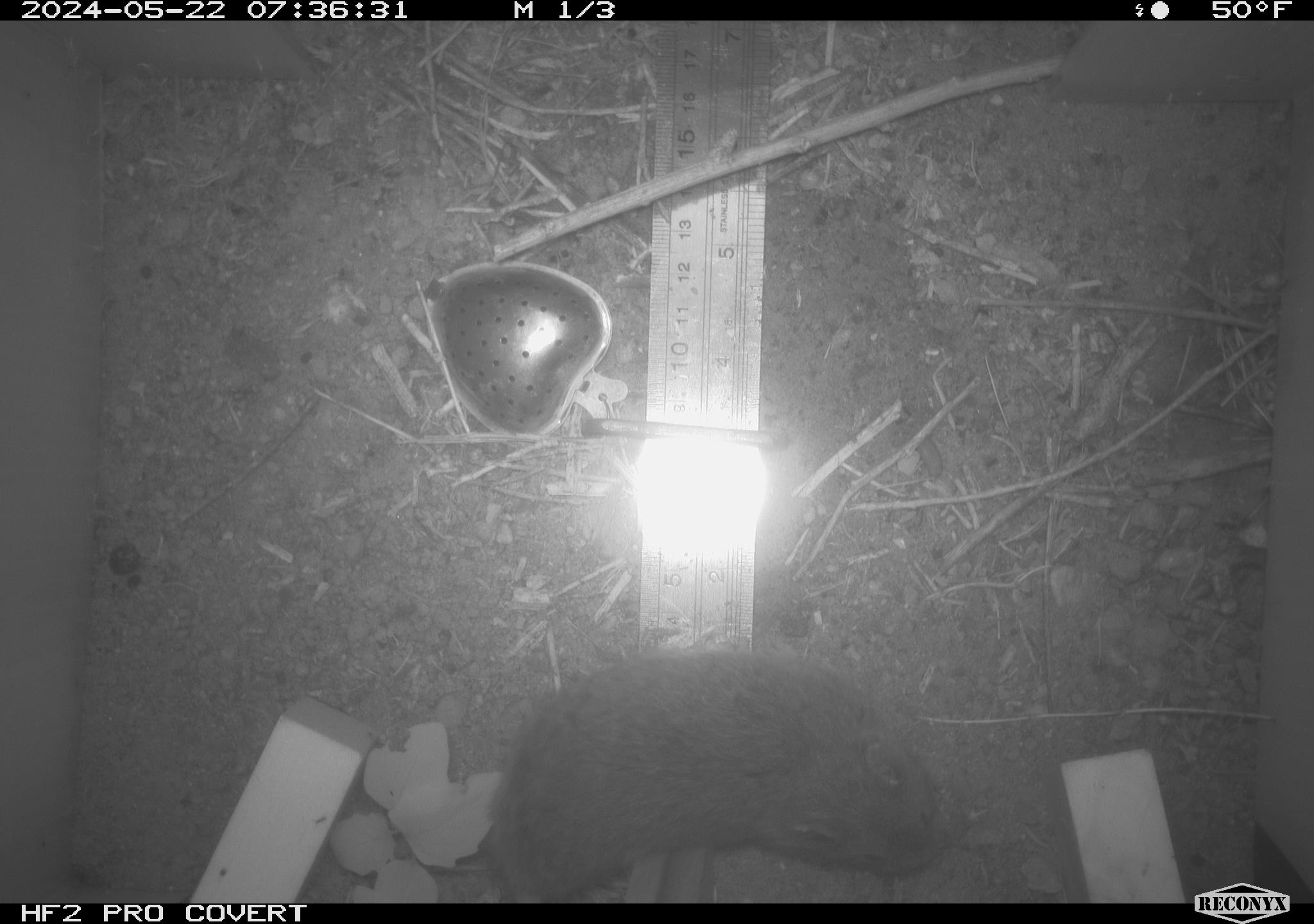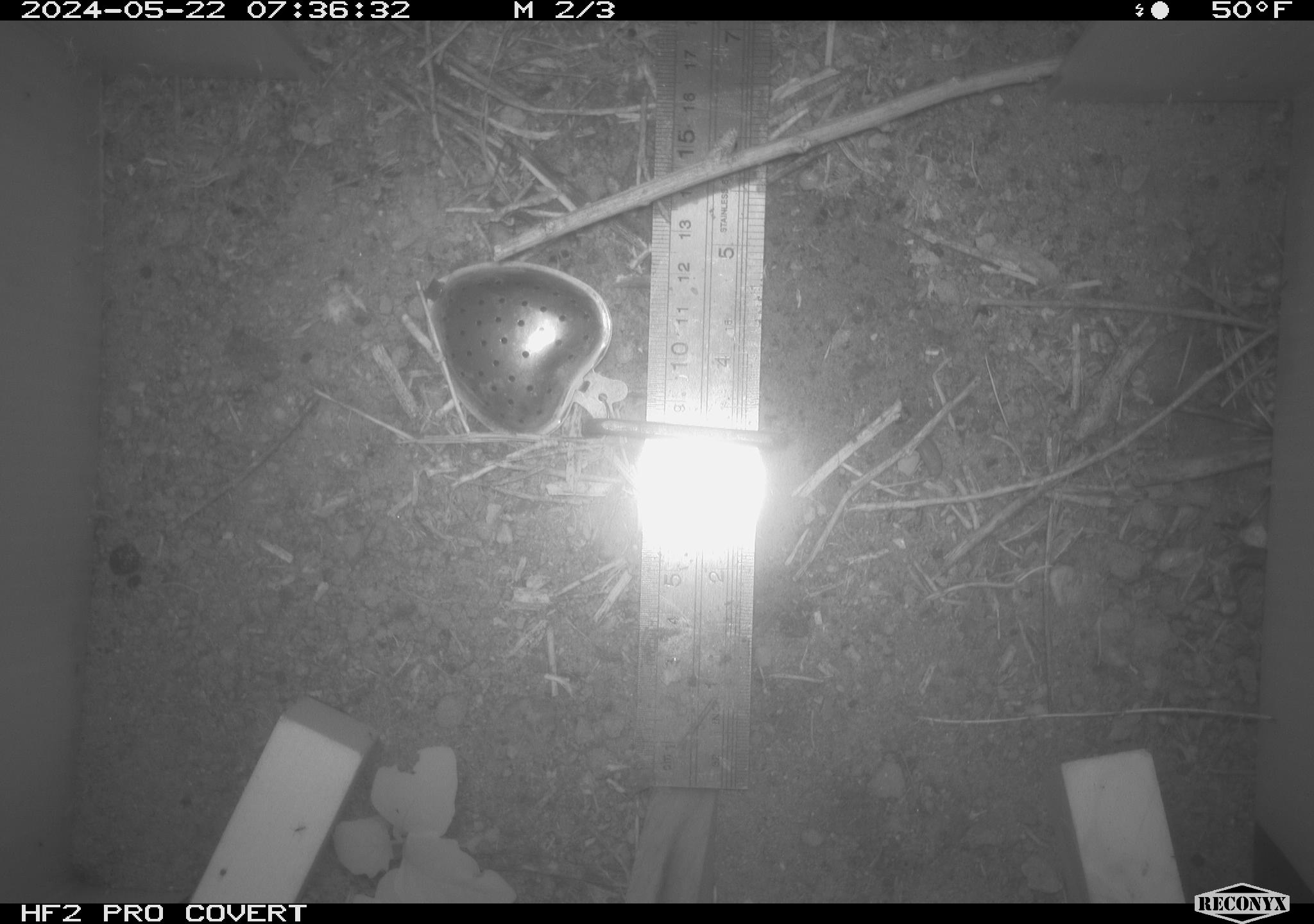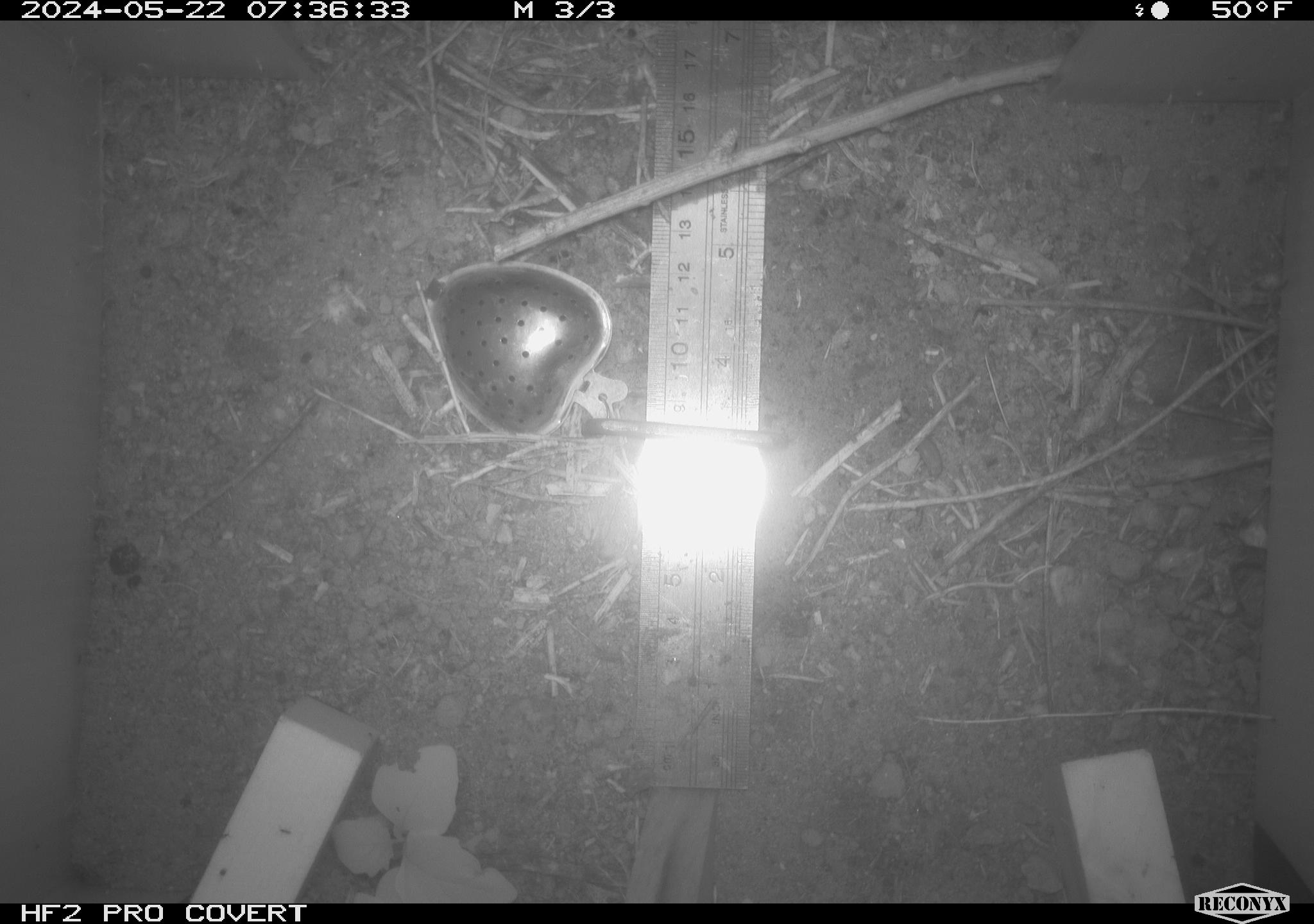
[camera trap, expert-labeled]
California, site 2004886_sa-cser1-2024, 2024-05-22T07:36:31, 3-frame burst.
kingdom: Animalia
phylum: Chordata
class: Mammalia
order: Rodentia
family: Cricetidae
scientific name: Cricetidae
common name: hamsters, voles, lemmings, and allies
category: cricetidae family